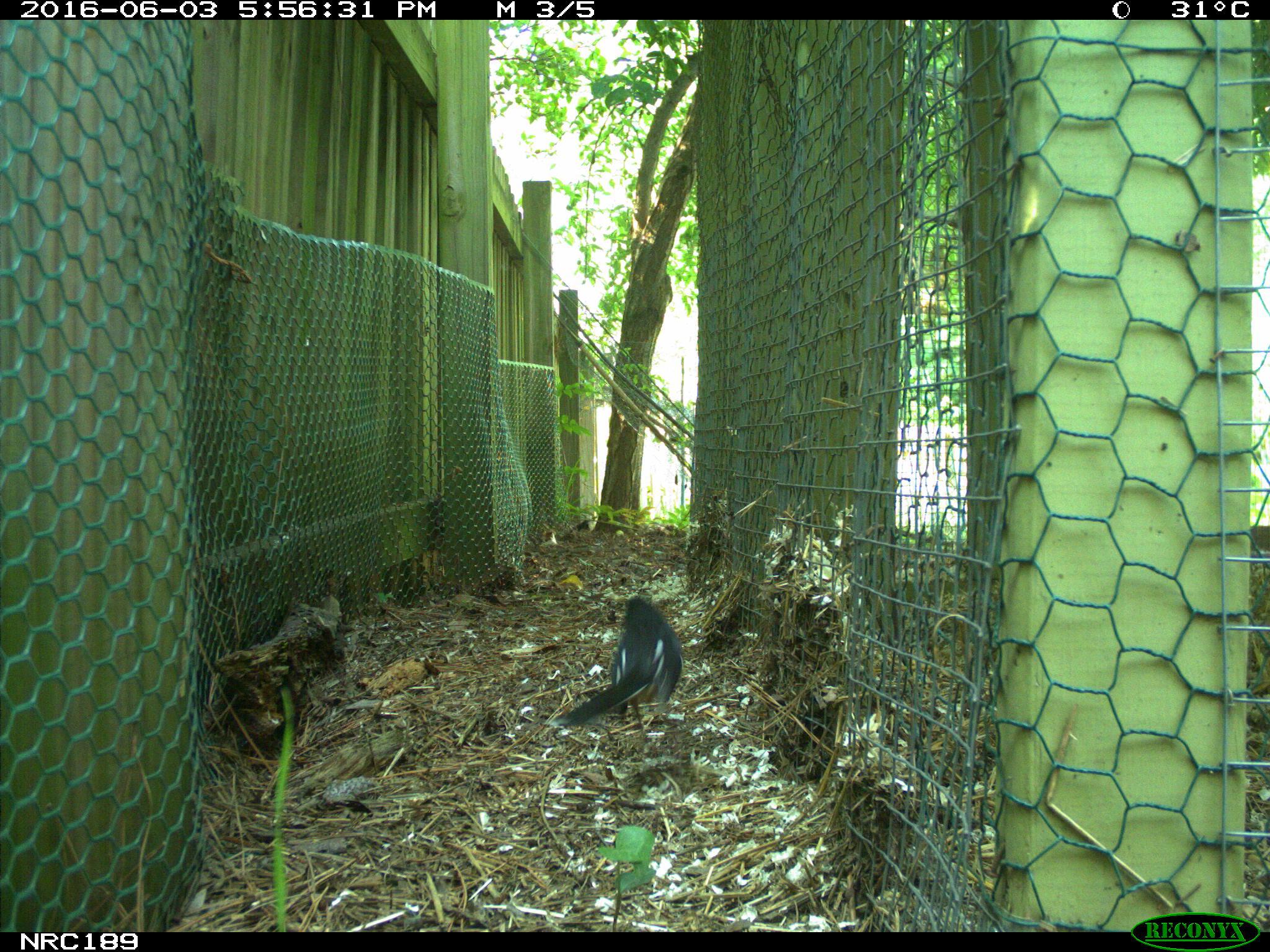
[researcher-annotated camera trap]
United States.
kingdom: Animalia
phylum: Chordata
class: Aves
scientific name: Aves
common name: bird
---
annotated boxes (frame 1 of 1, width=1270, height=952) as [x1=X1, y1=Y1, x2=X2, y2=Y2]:
Bird: [x1=562, y1=591, x2=693, y2=738]